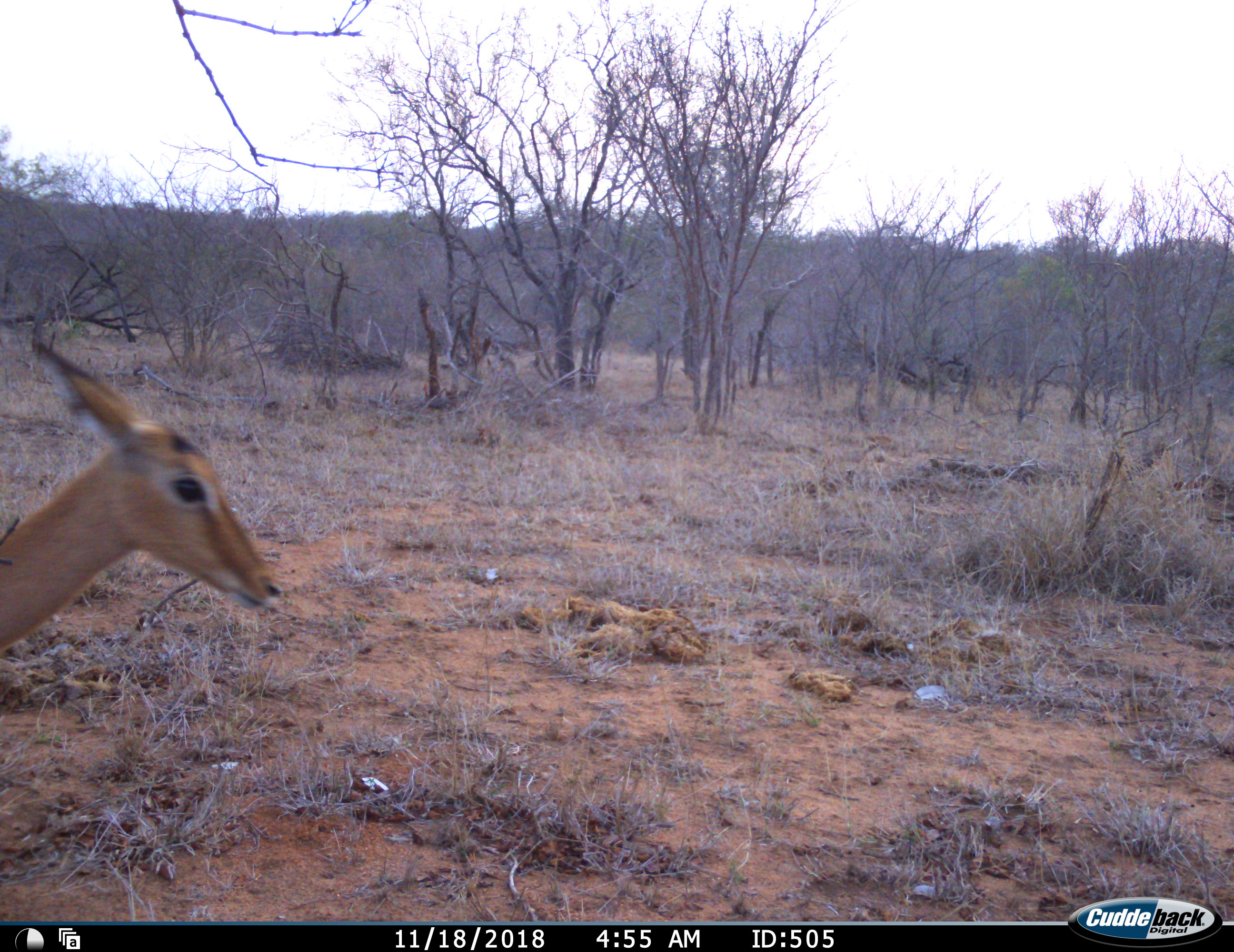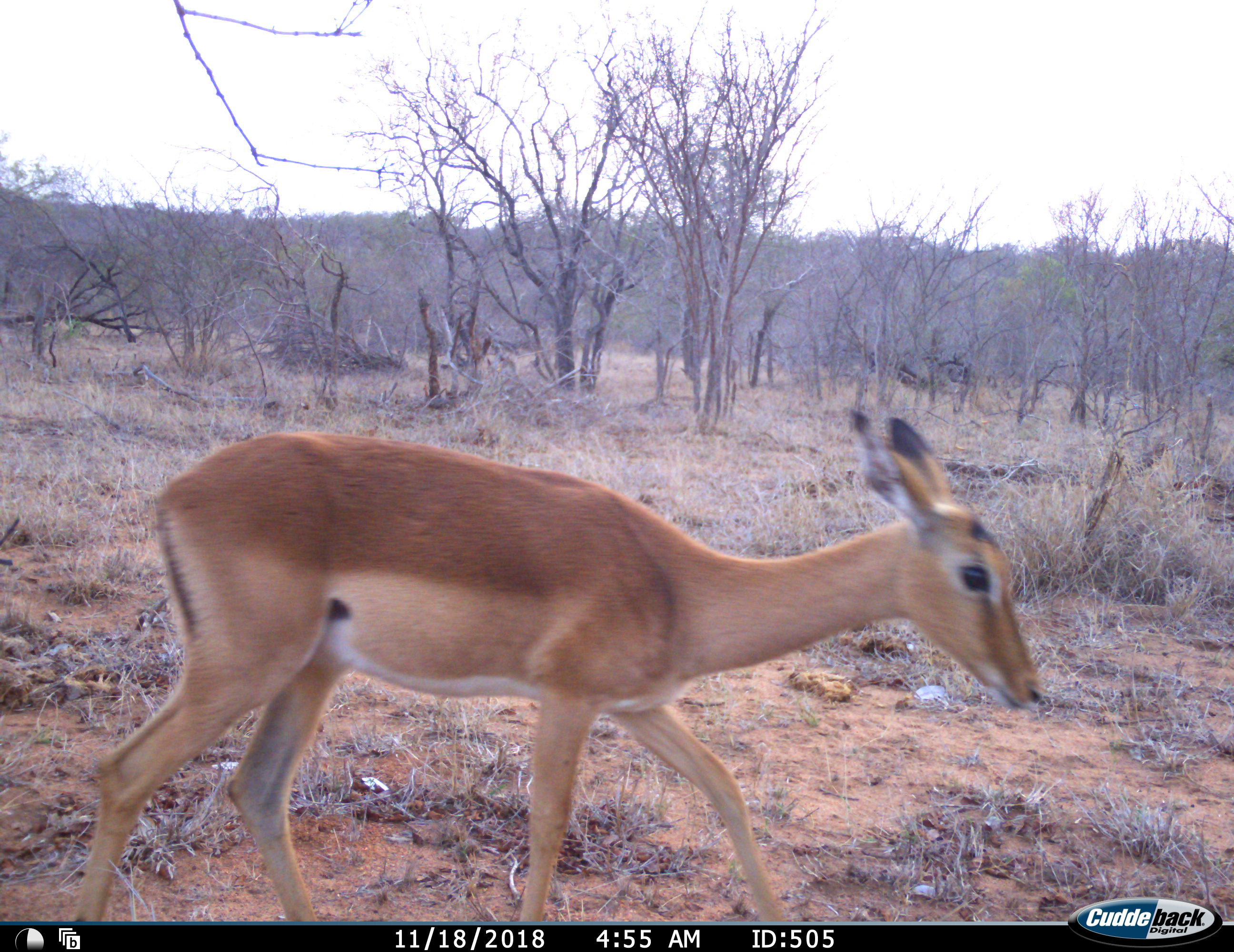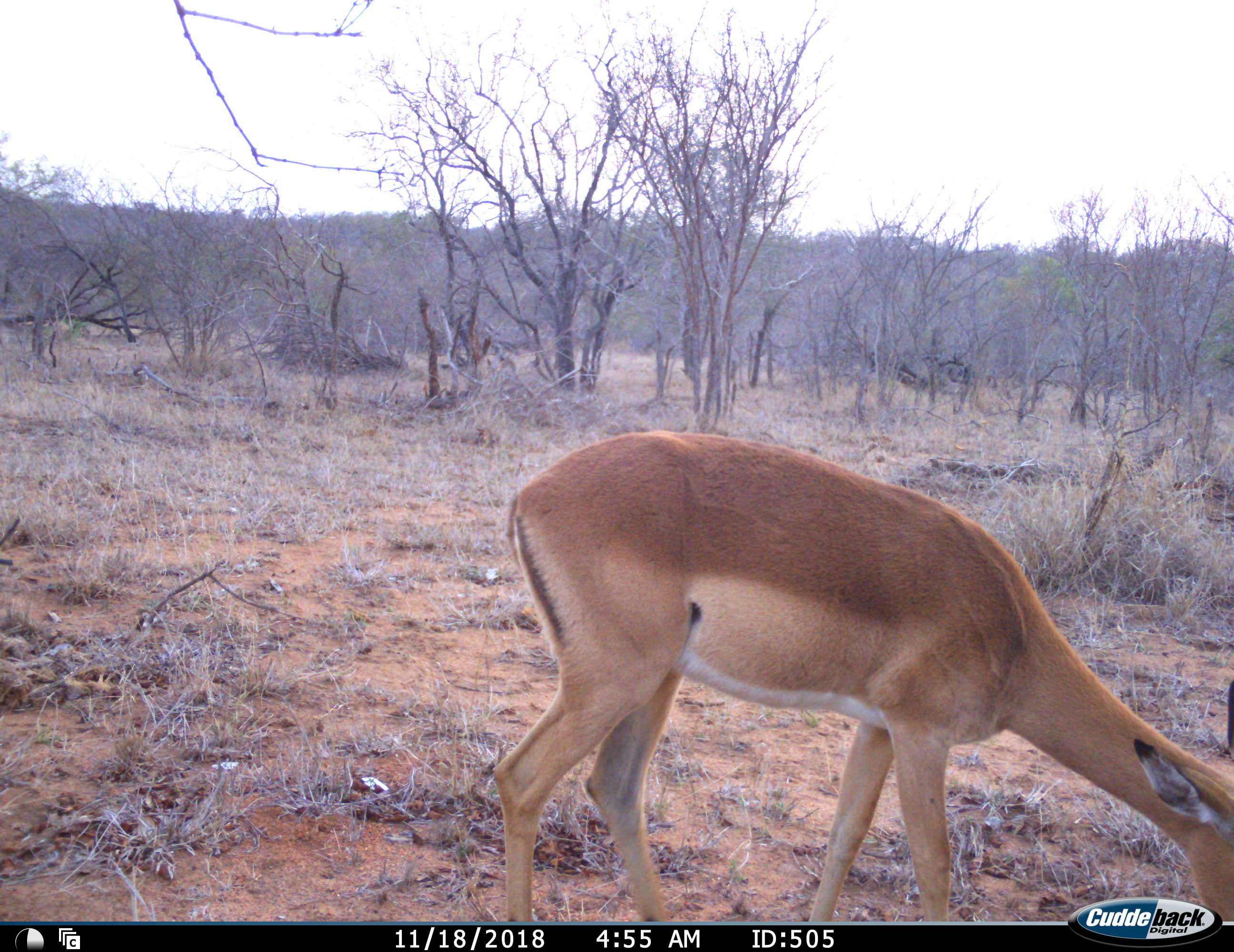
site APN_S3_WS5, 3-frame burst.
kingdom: Animalia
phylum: Chordata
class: Mammalia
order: Artiodactyla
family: Bovidae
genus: Aepyceros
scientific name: Aepyceros melampus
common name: impala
Impala (Aepyceros melampus), count 1. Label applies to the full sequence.